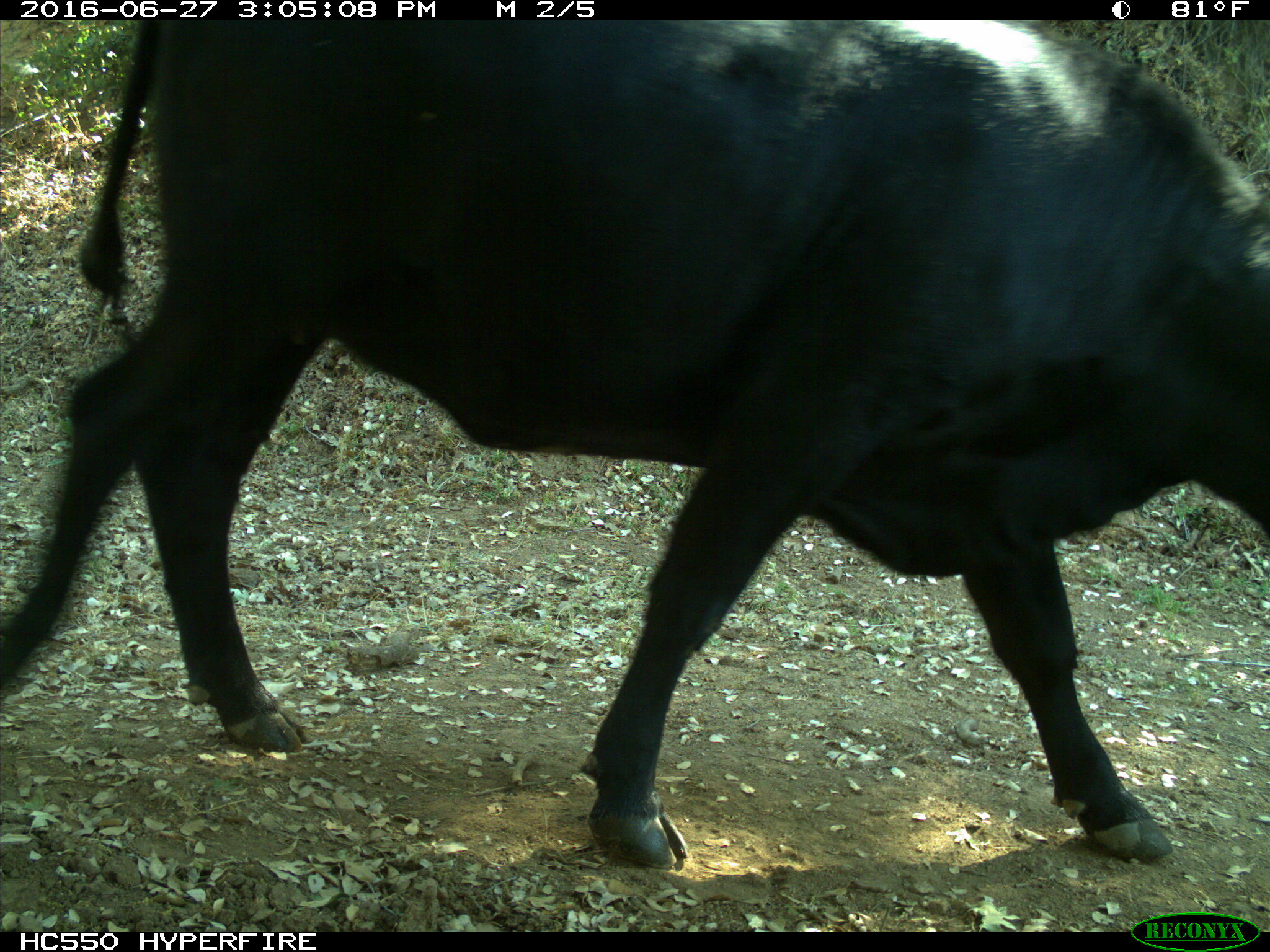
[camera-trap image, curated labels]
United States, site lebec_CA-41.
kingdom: Animalia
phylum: Chordata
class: Mammalia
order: Artiodactyla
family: Bovidae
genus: Bos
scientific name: Bos taurus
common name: domestic cow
Bos taurus (domestic cow).